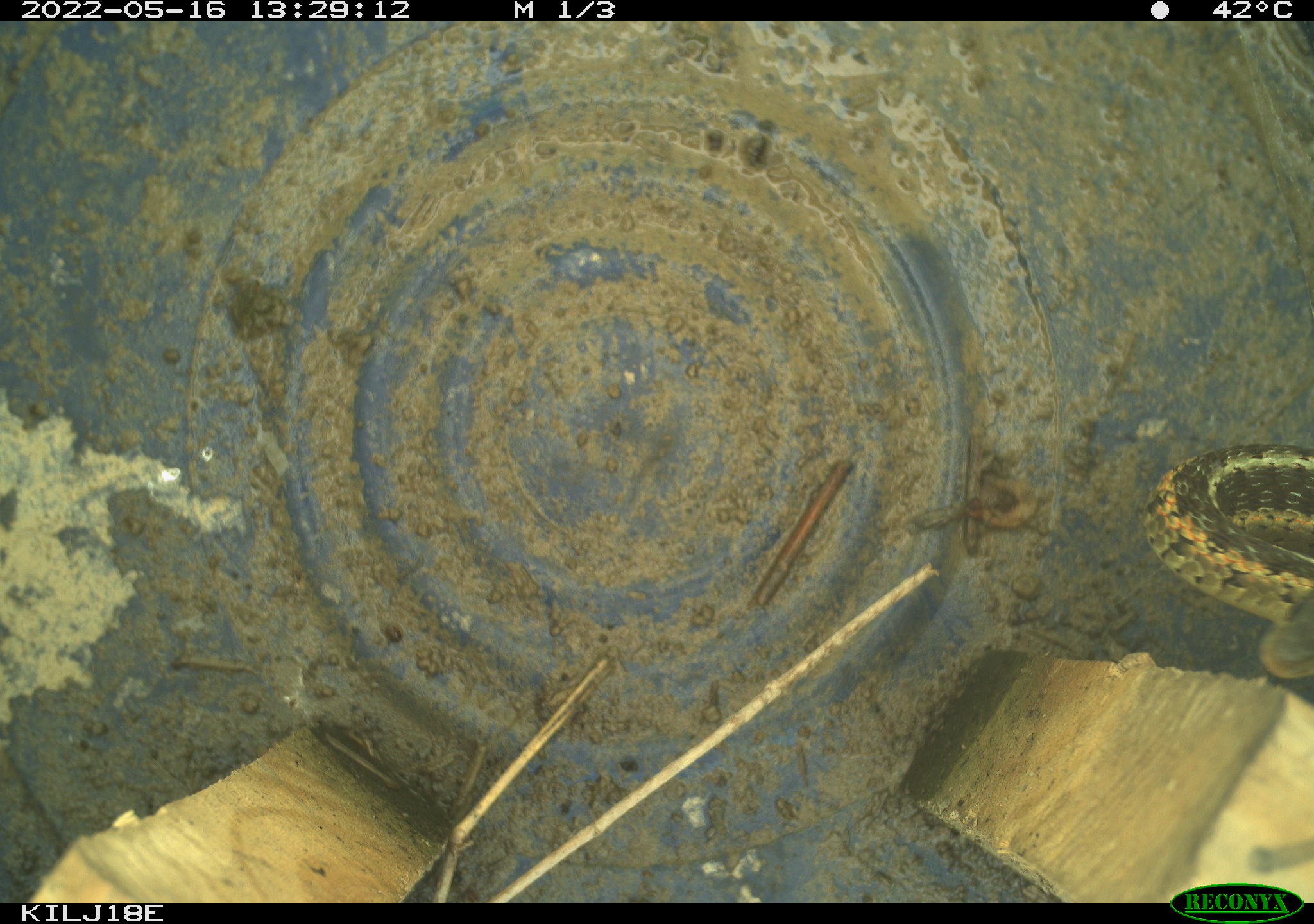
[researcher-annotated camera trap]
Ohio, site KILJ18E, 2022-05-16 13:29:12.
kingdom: Animalia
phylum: Chordata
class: Reptilia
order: Squamata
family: Colubridae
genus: Thamnophis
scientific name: Thamnophis sirtalis sirtalis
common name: eastern gartersnake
Eastern gartersnake (Thamnophis sirtalis sirtalis).